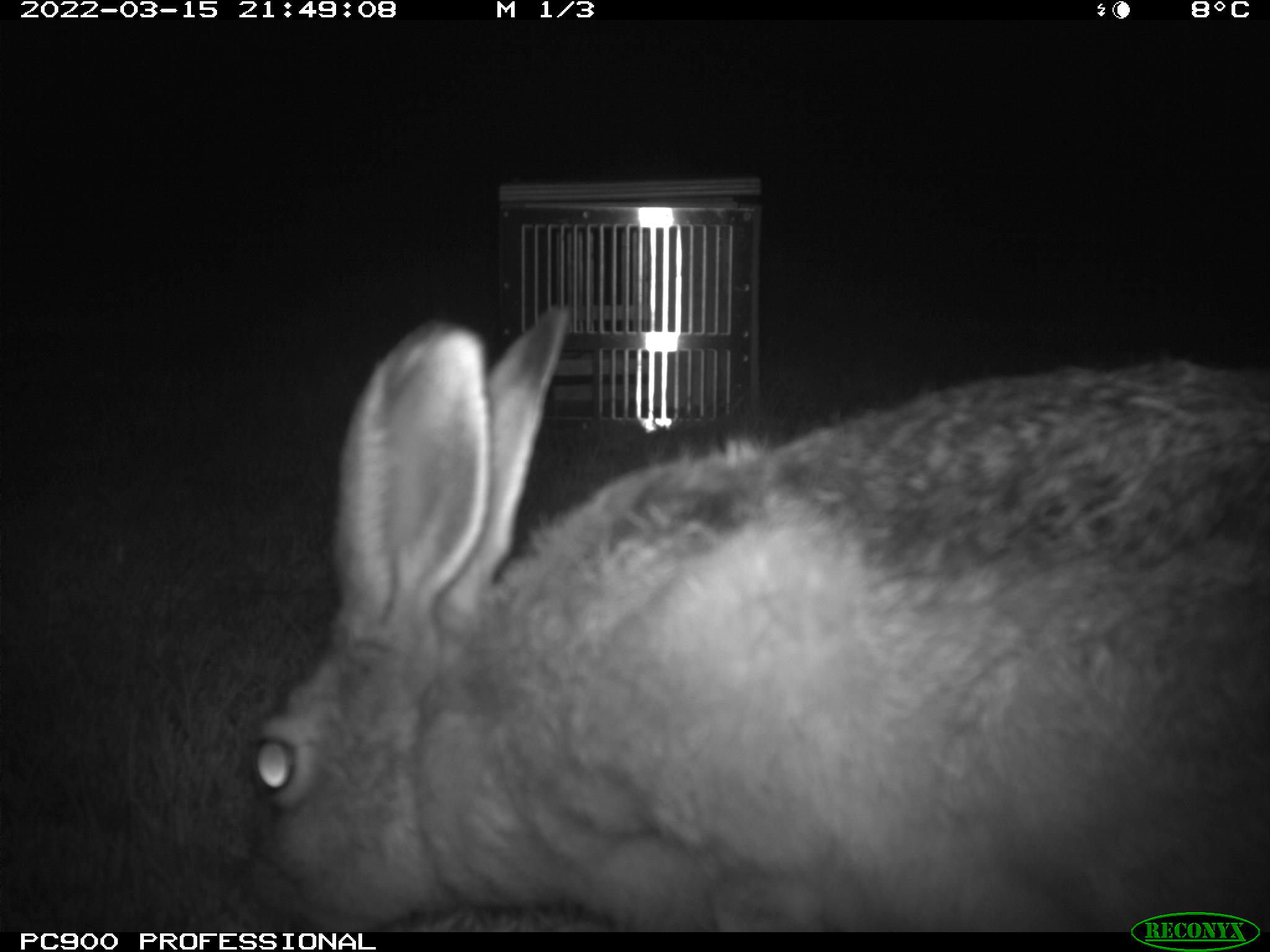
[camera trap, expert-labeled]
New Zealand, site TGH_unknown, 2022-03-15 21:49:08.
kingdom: Animalia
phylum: Chordata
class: Mammalia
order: Lagomorpha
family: Leporidae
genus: Lepus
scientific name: Lepus europaeus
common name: brown hare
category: hare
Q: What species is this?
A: Hare (brown hare) (Lepus europaeus).